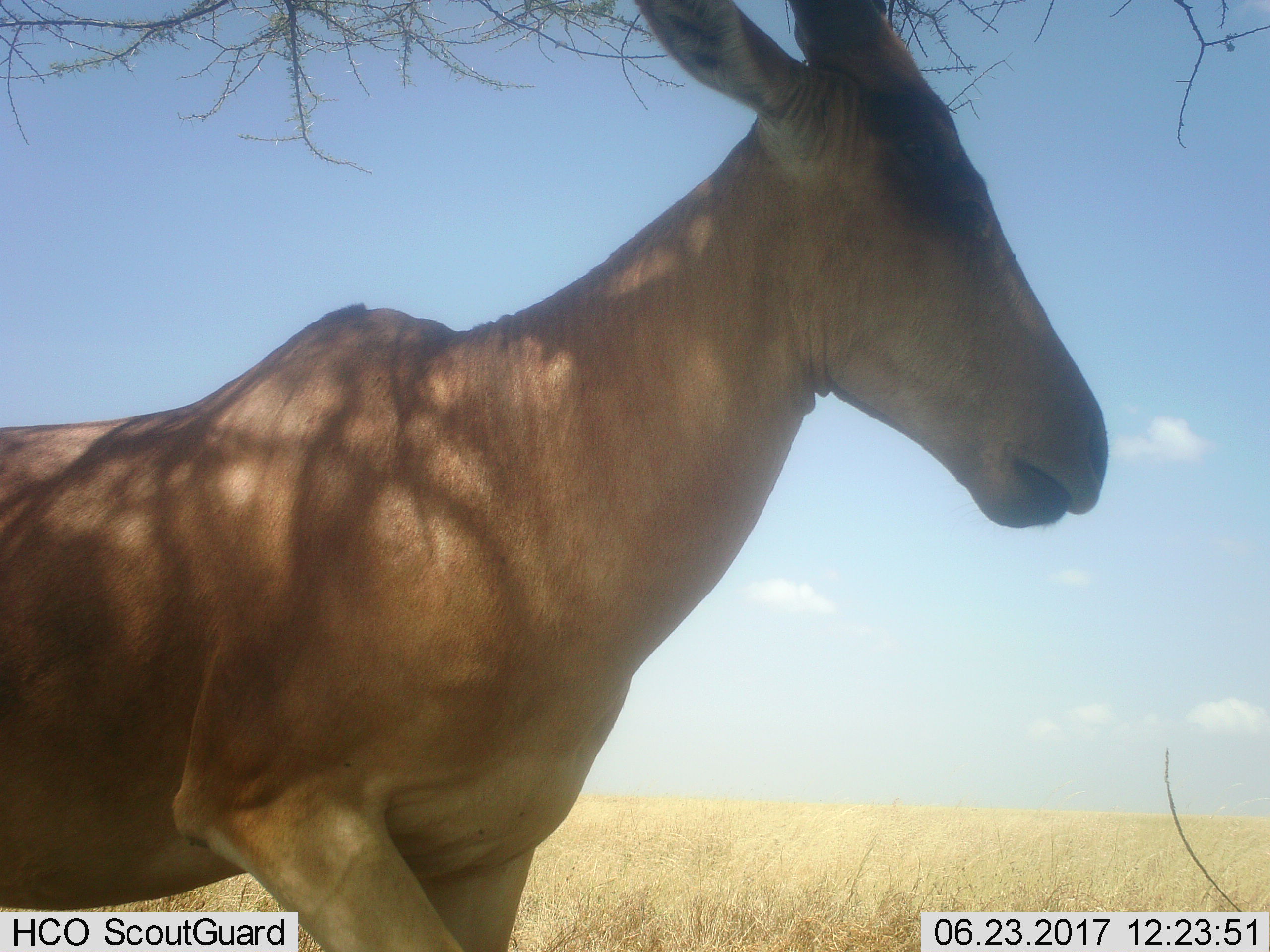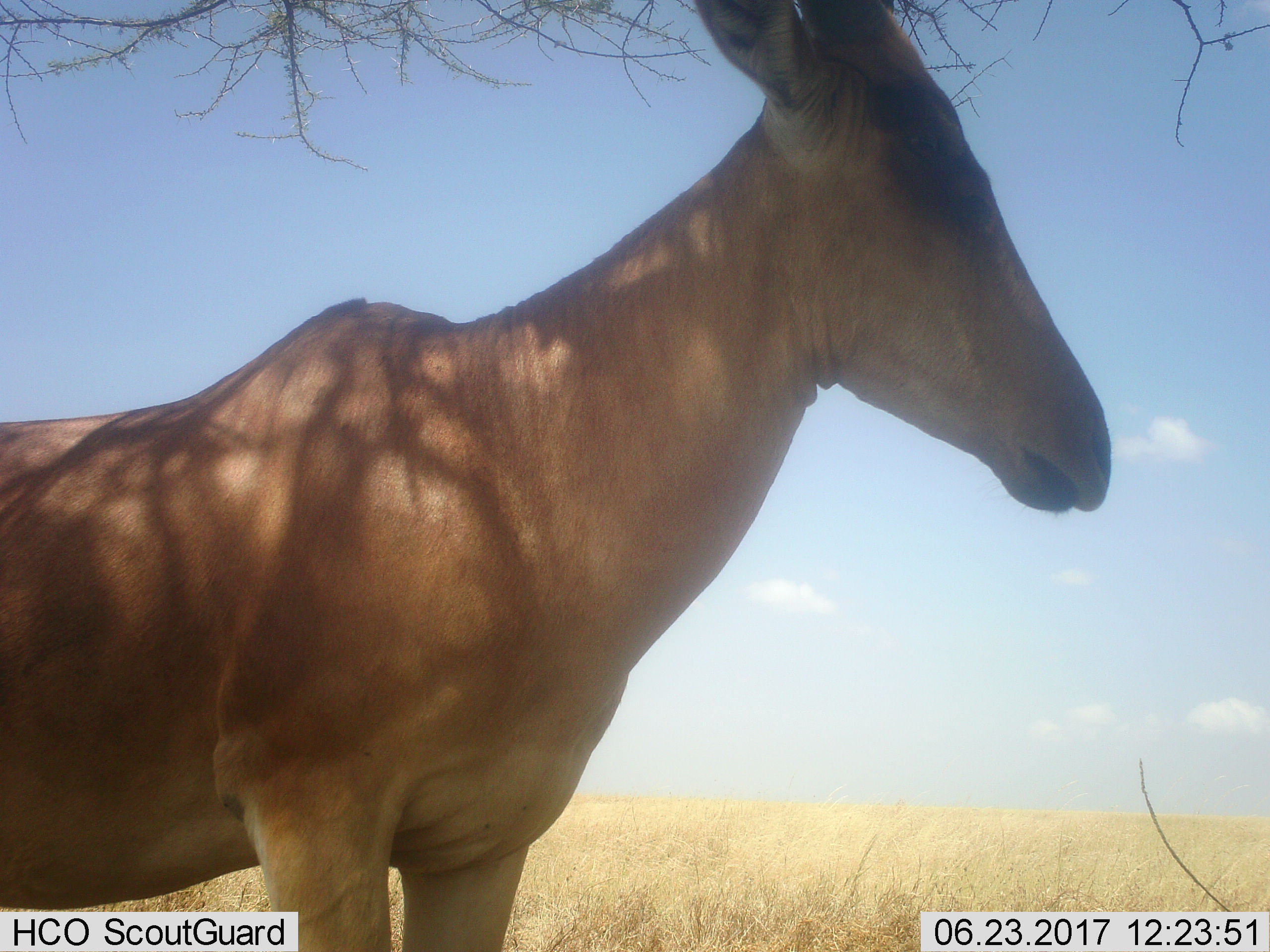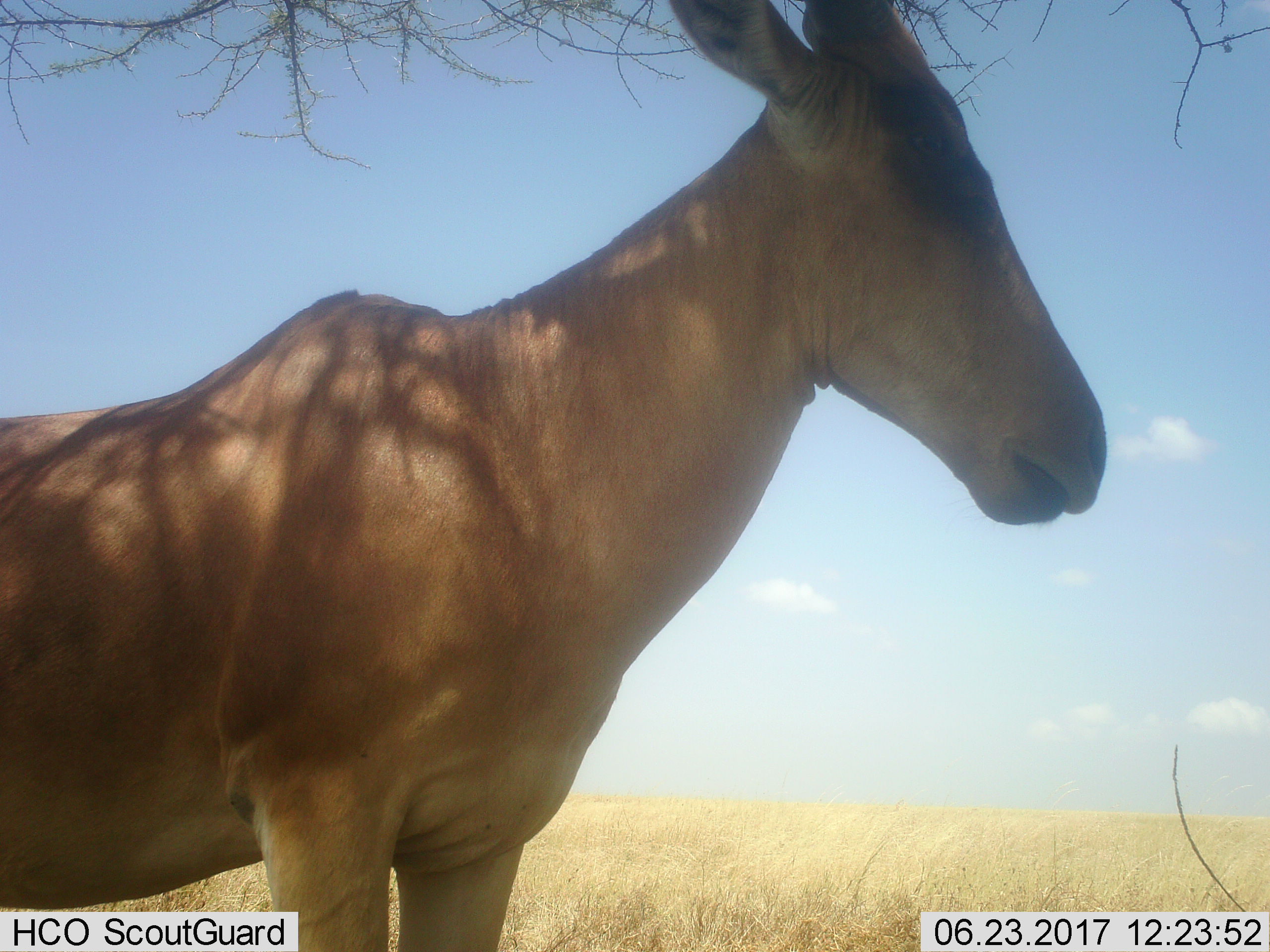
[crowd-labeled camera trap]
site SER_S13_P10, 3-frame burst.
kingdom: Animalia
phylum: Chordata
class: Mammalia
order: Artiodactyla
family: Bovidae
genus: Alcelaphus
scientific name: Alcelaphus buselaphus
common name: hartebeest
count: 1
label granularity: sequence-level